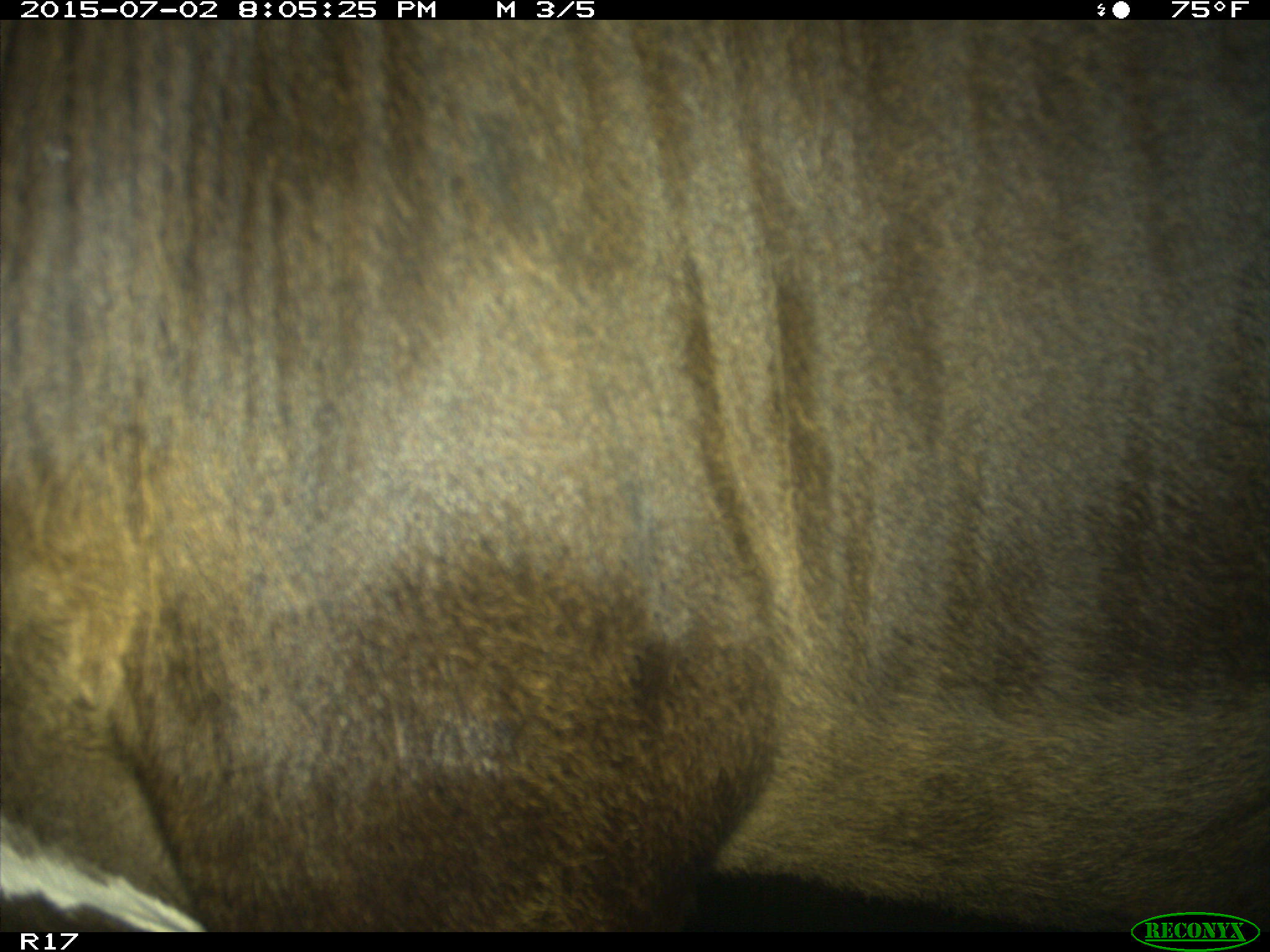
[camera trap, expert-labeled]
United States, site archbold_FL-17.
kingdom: Animalia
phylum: Chordata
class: Mammalia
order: Artiodactyla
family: Bovidae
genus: Bos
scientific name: Bos taurus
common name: domestic cow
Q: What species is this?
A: Bos taurus (domestic cow).